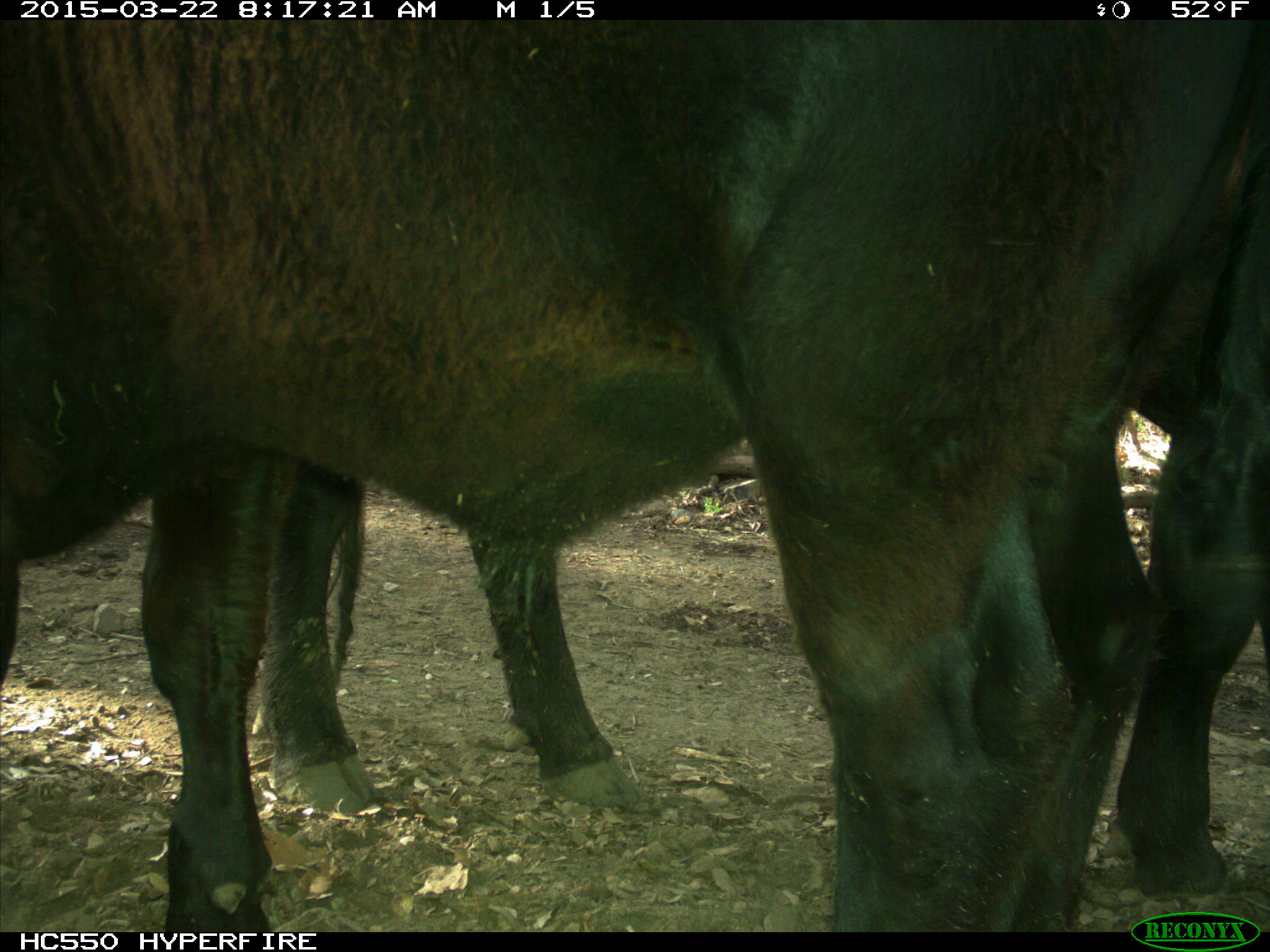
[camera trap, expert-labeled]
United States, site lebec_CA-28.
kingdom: Animalia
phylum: Chordata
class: Mammalia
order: Artiodactyla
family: Bovidae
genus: Bos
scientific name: Bos taurus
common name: domestic cow